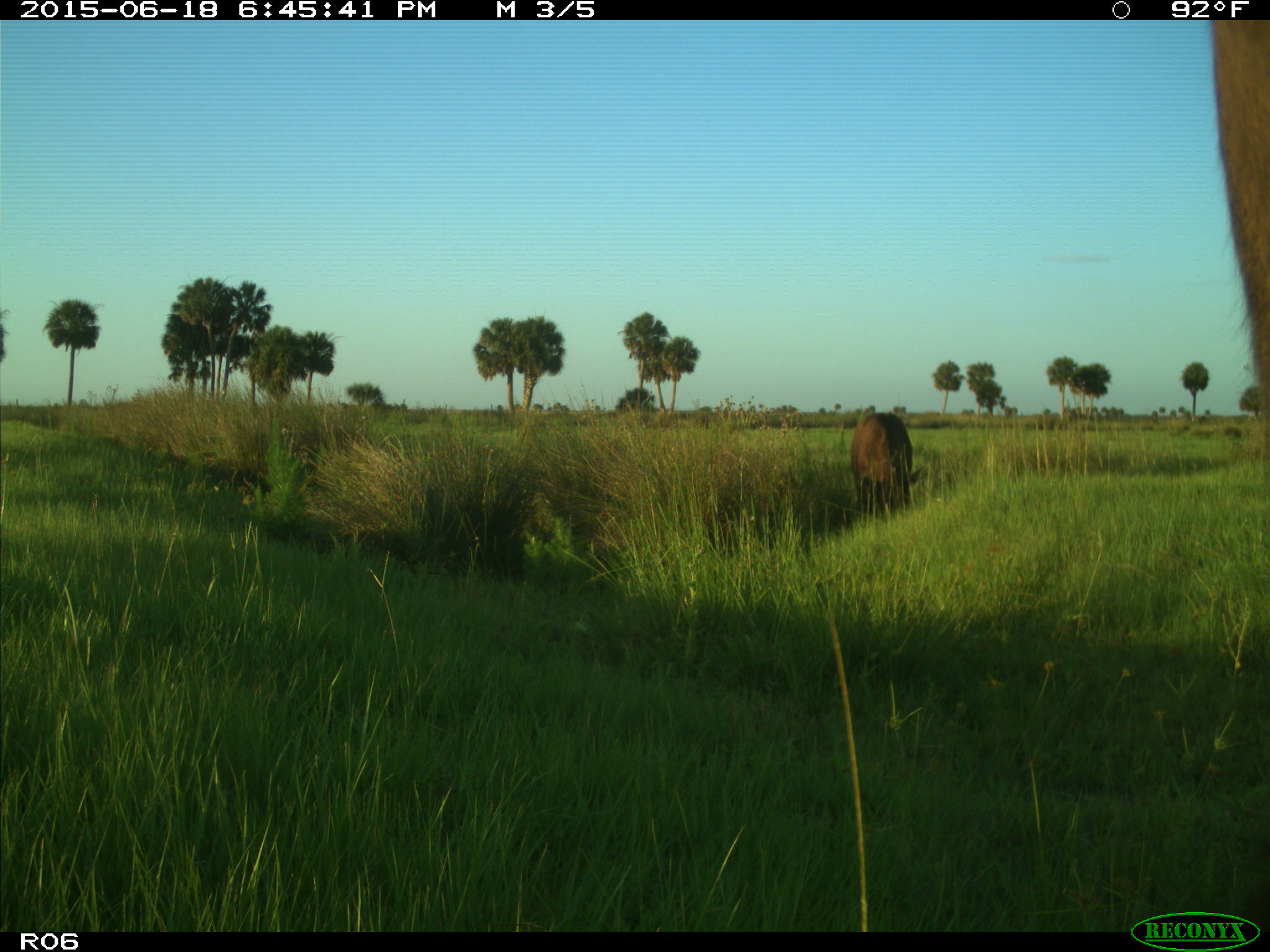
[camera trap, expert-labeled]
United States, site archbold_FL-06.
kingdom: Animalia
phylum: Chordata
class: Mammalia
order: Artiodactyla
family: Bovidae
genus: Bos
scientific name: Bos taurus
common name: domestic cow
Bos taurus (domestic cow).